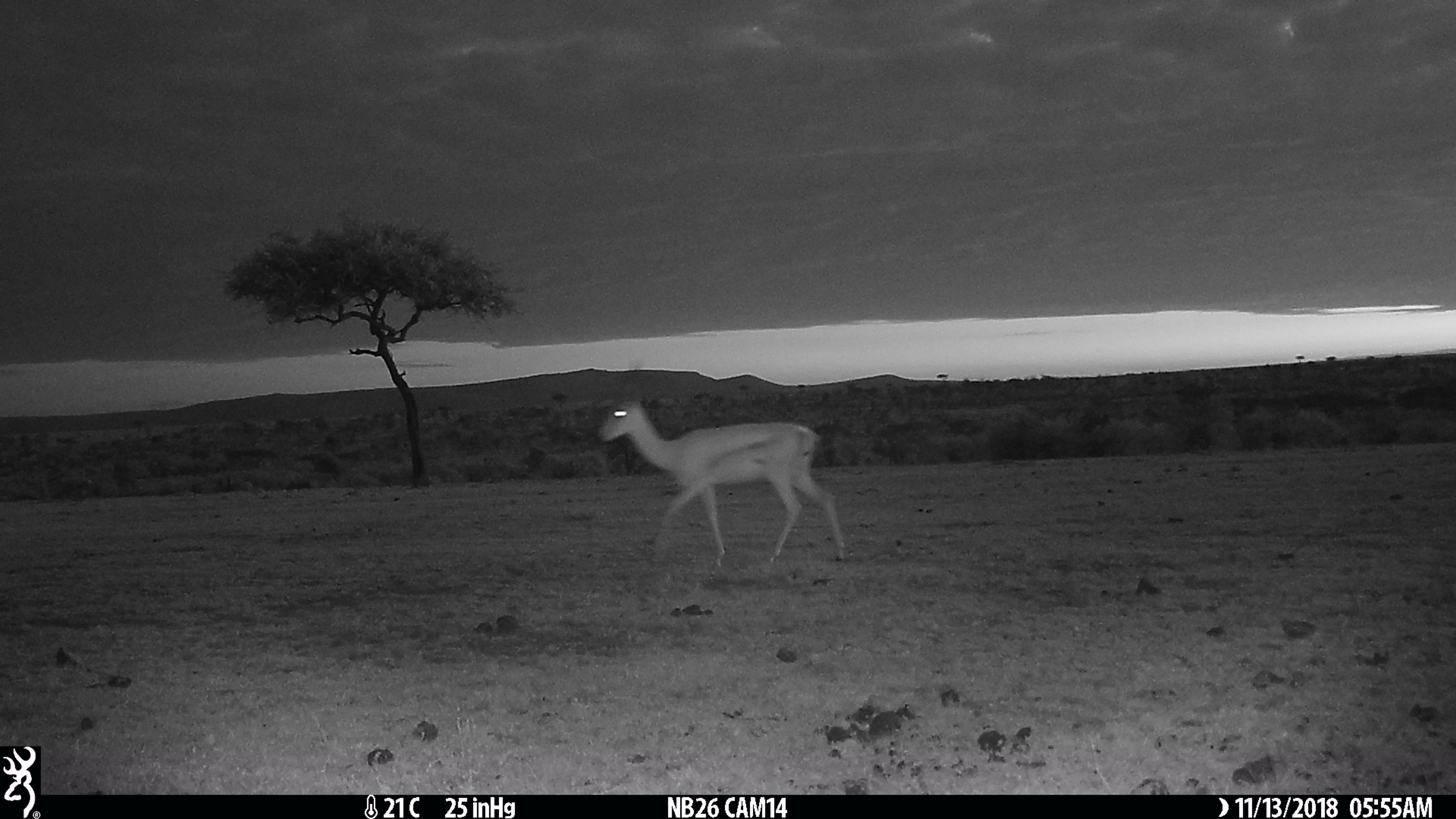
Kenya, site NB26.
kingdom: Animalia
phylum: Chordata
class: Mammalia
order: Artiodactyla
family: Bovidae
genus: Nanger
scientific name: Nanger granti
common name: grant's gazelle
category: gazelle grants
Gazelle grants (grant's gazelle) (Nanger granti).